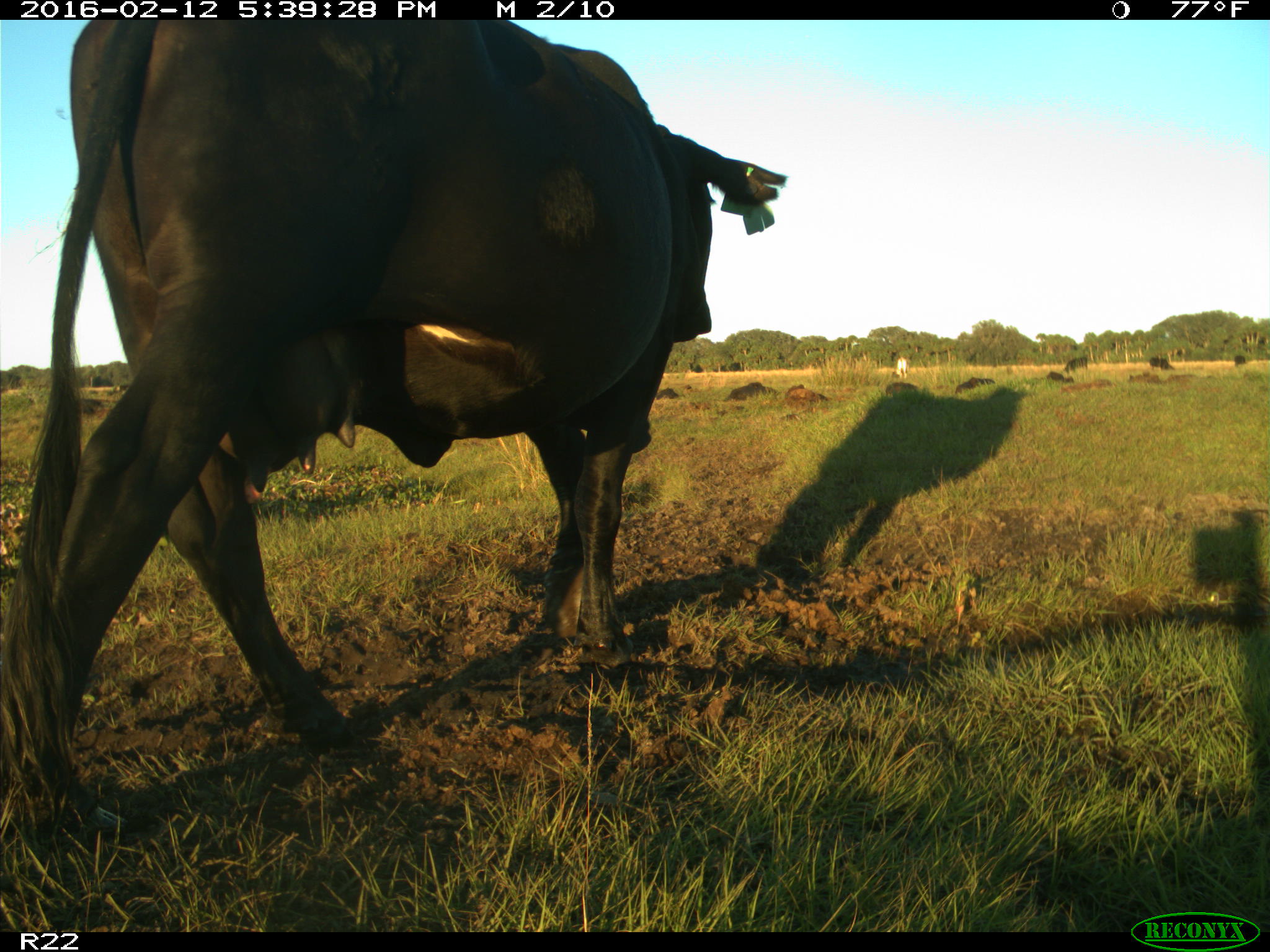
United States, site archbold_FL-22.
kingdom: Animalia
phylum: Chordata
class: Mammalia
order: Artiodactyla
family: Bovidae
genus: Bos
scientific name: Bos taurus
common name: domestic cow